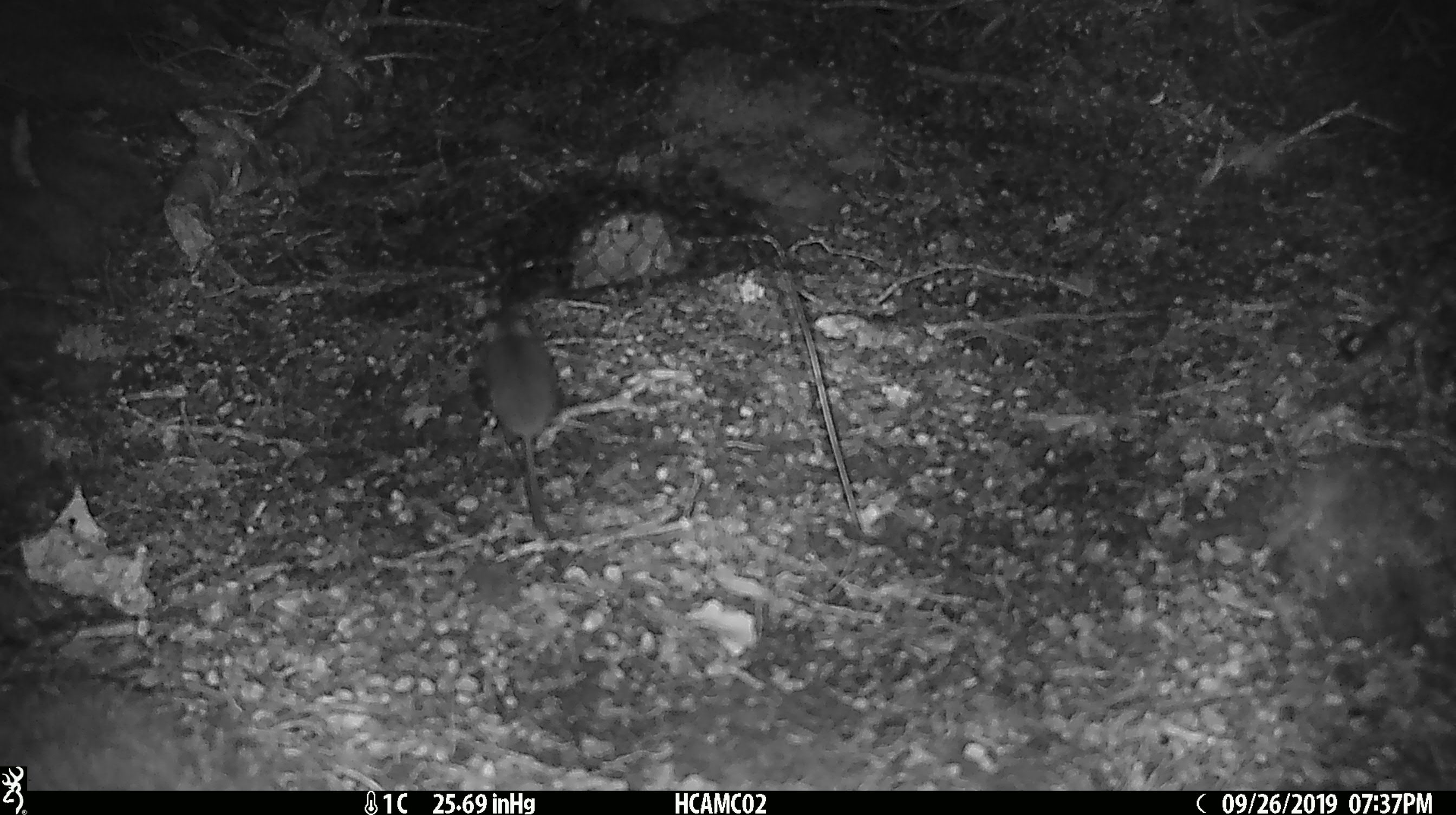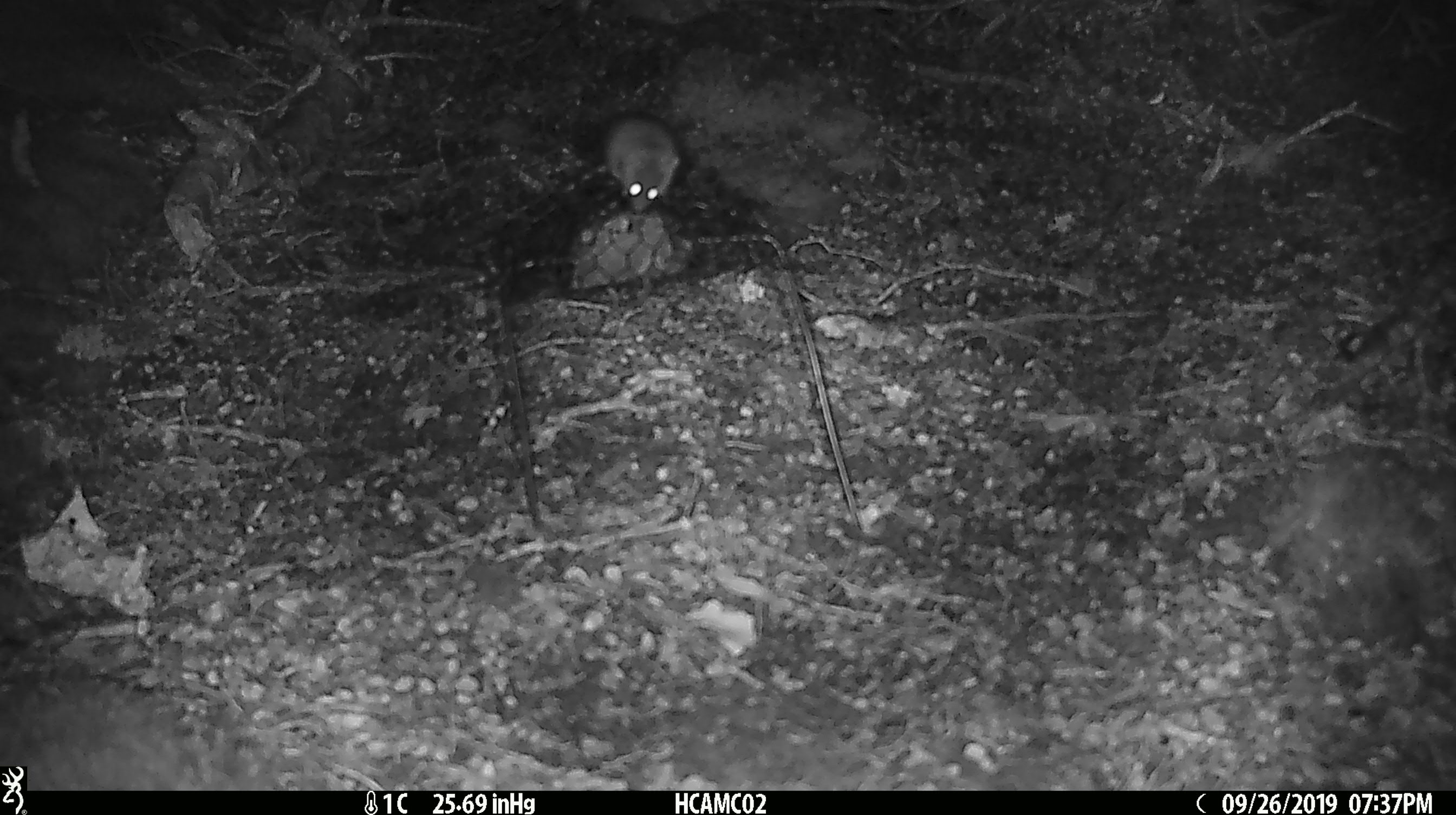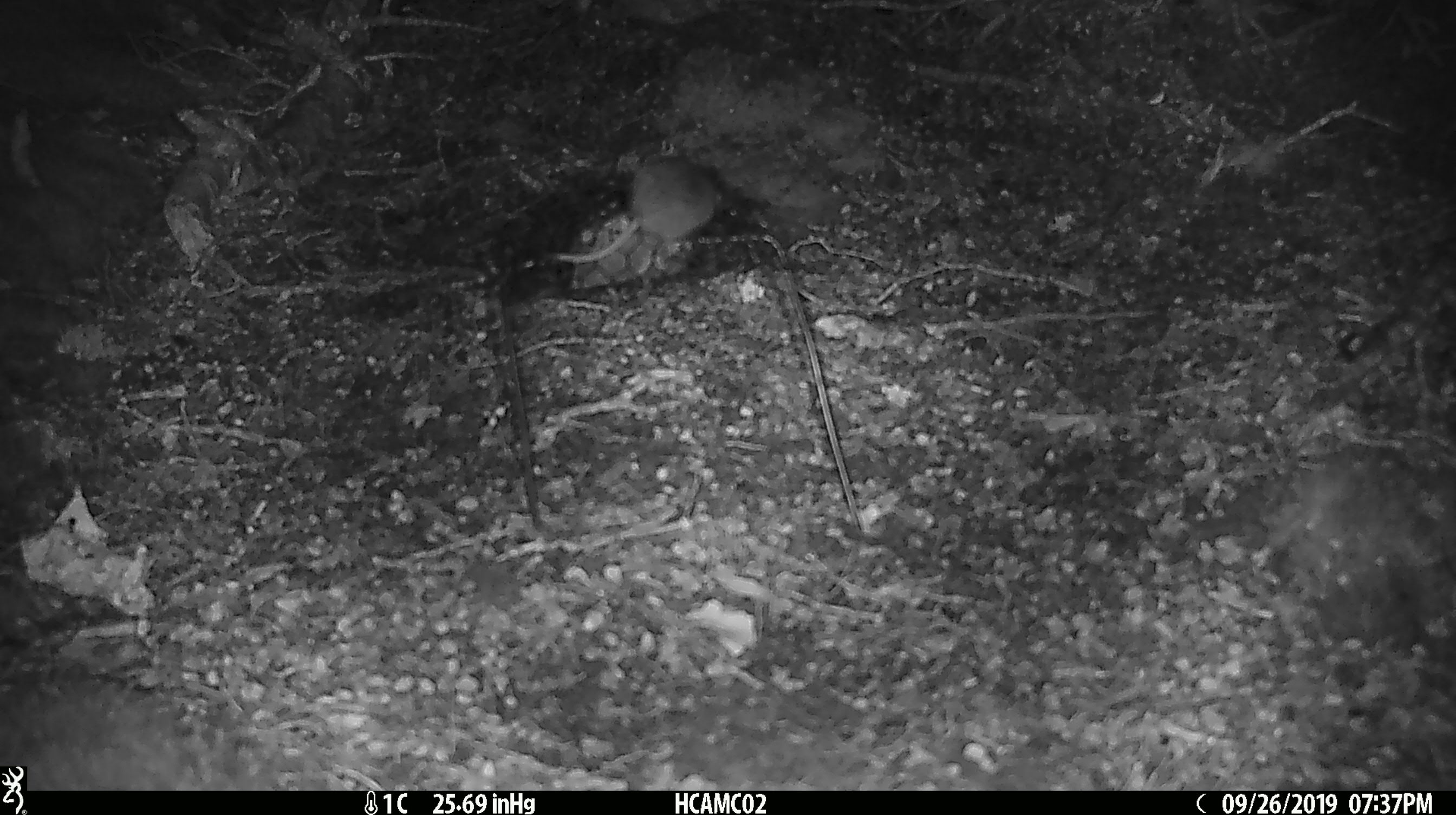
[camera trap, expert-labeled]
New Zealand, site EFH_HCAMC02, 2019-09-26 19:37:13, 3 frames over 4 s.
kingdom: Animalia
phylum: Chordata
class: Mammalia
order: Rodentia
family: Muridae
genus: Mus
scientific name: Mus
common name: mouse